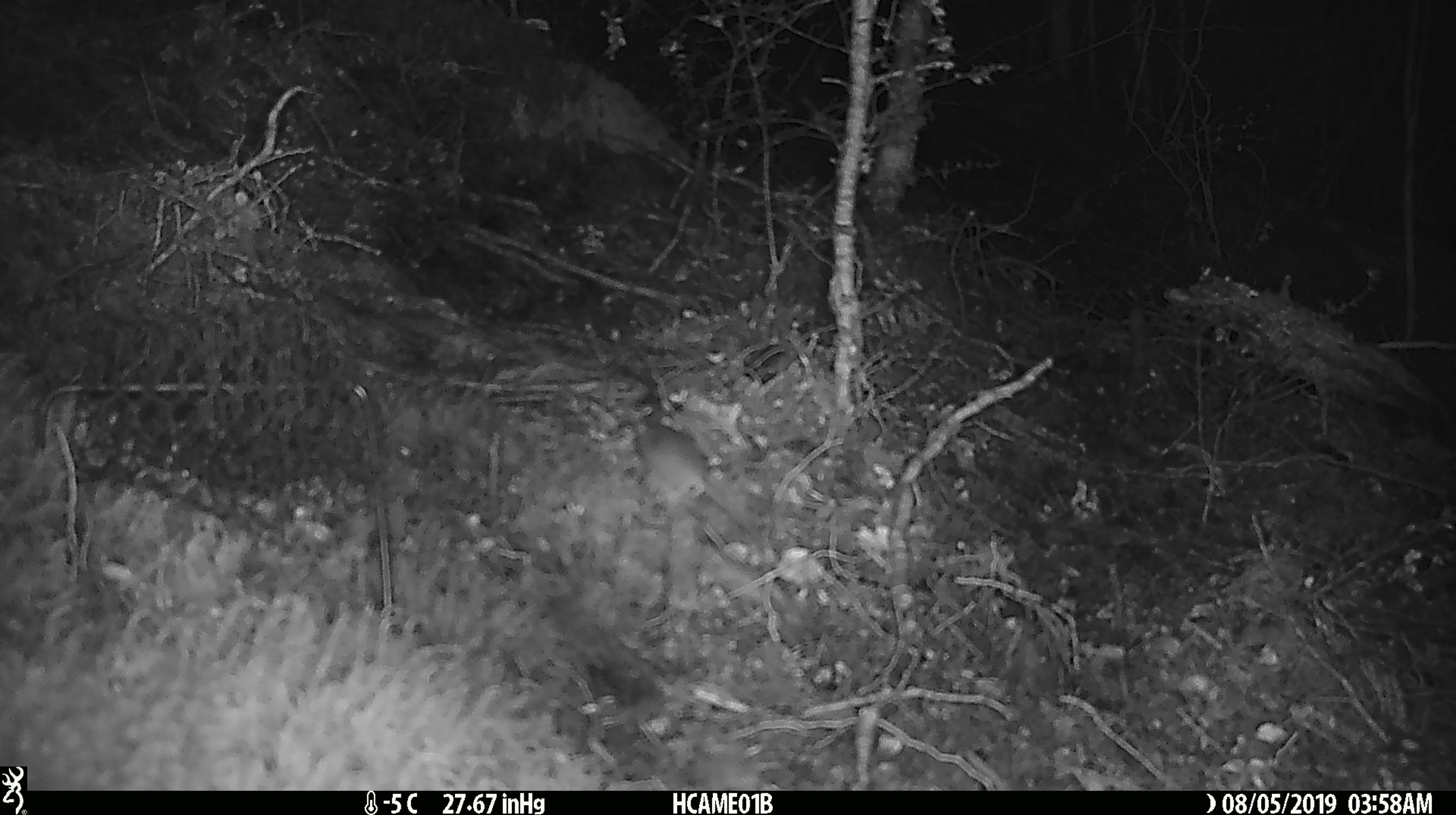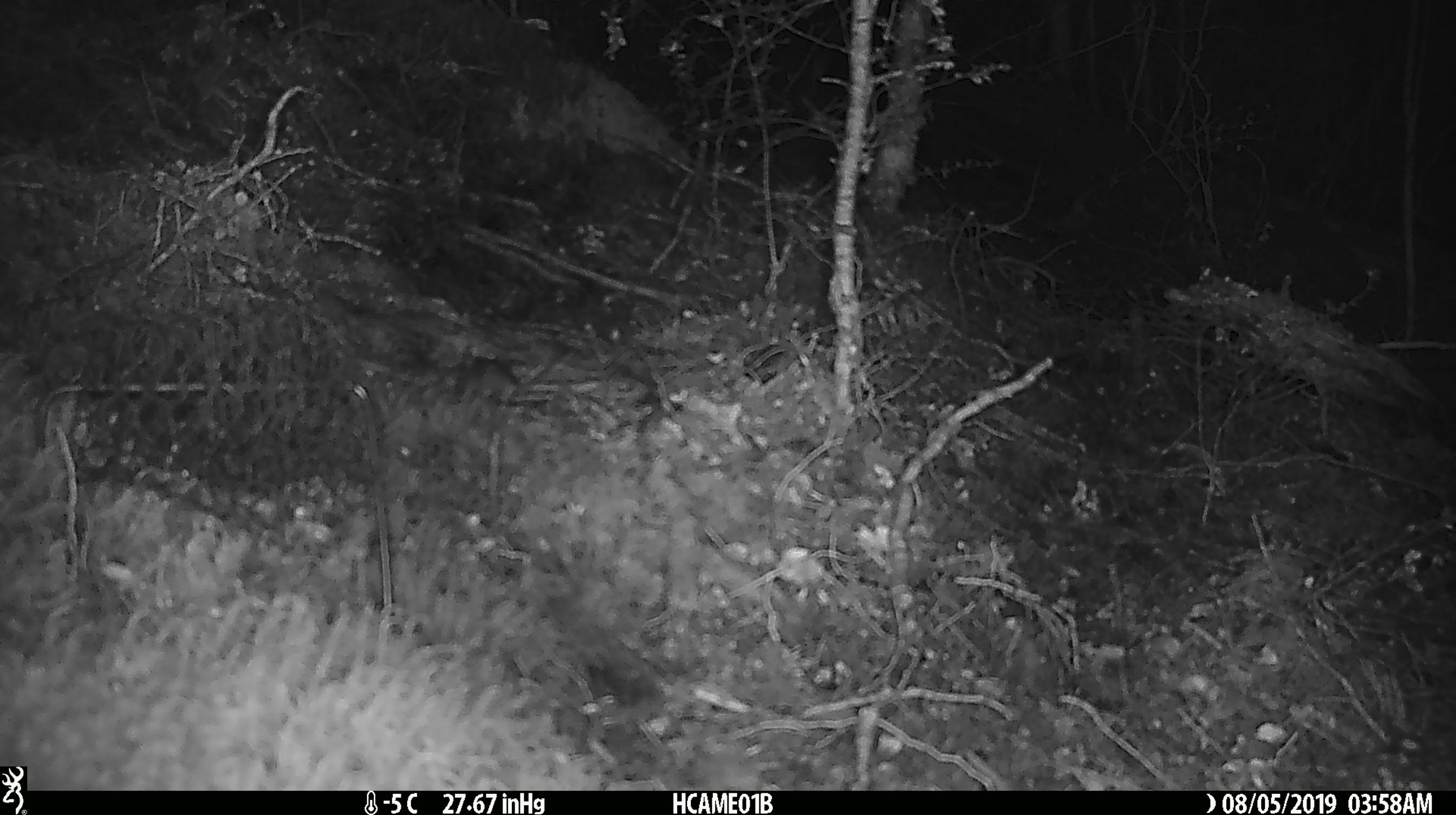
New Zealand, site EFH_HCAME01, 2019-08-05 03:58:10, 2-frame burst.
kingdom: Animalia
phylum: Chordata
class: Mammalia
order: Rodentia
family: Muridae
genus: Mus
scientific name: Mus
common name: mouse